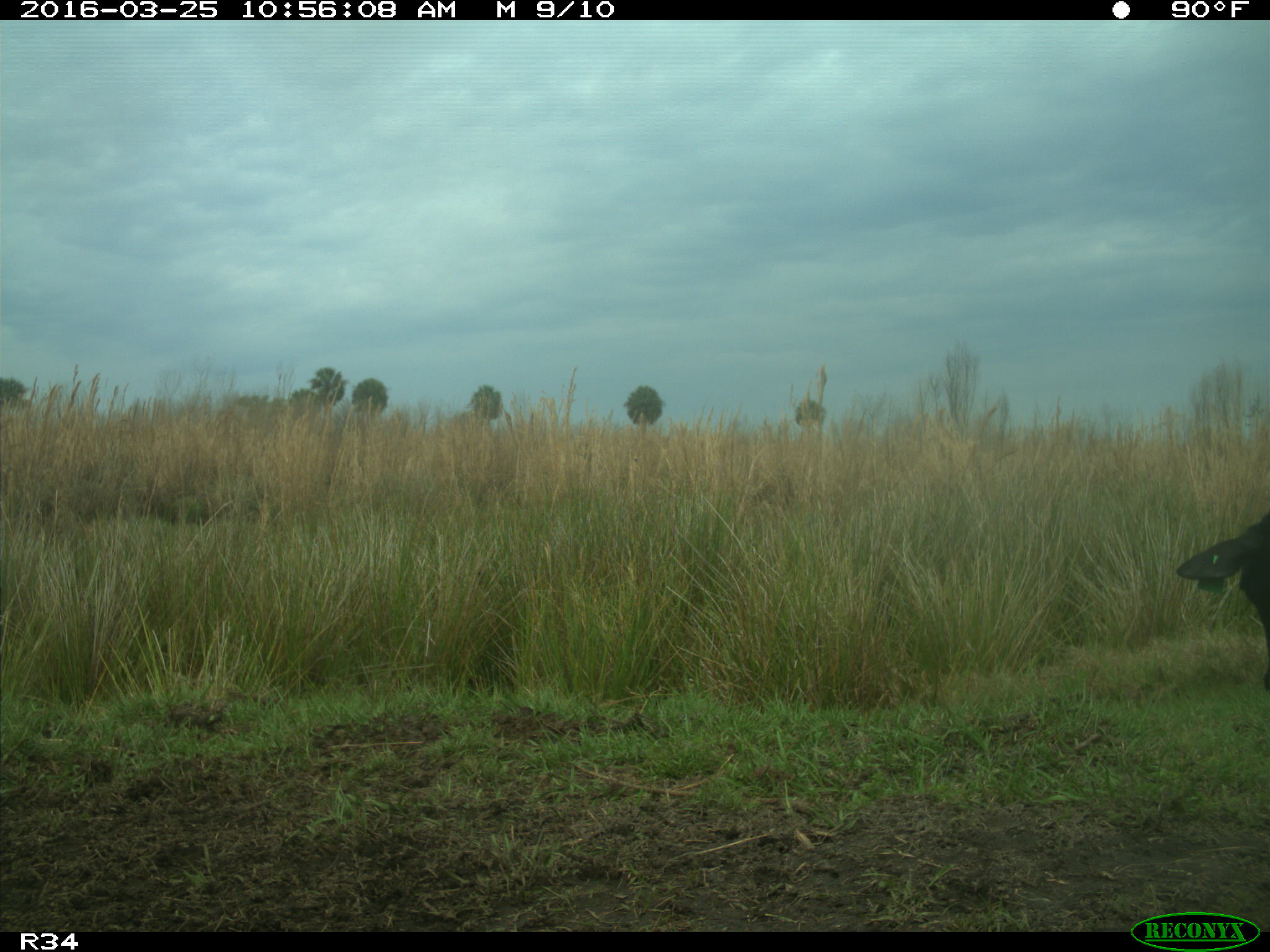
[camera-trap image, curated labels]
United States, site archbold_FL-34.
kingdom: Animalia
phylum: Chordata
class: Mammalia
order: Artiodactyla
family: Bovidae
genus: Bos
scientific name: Bos taurus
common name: domestic cow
Bos taurus (domestic cow).